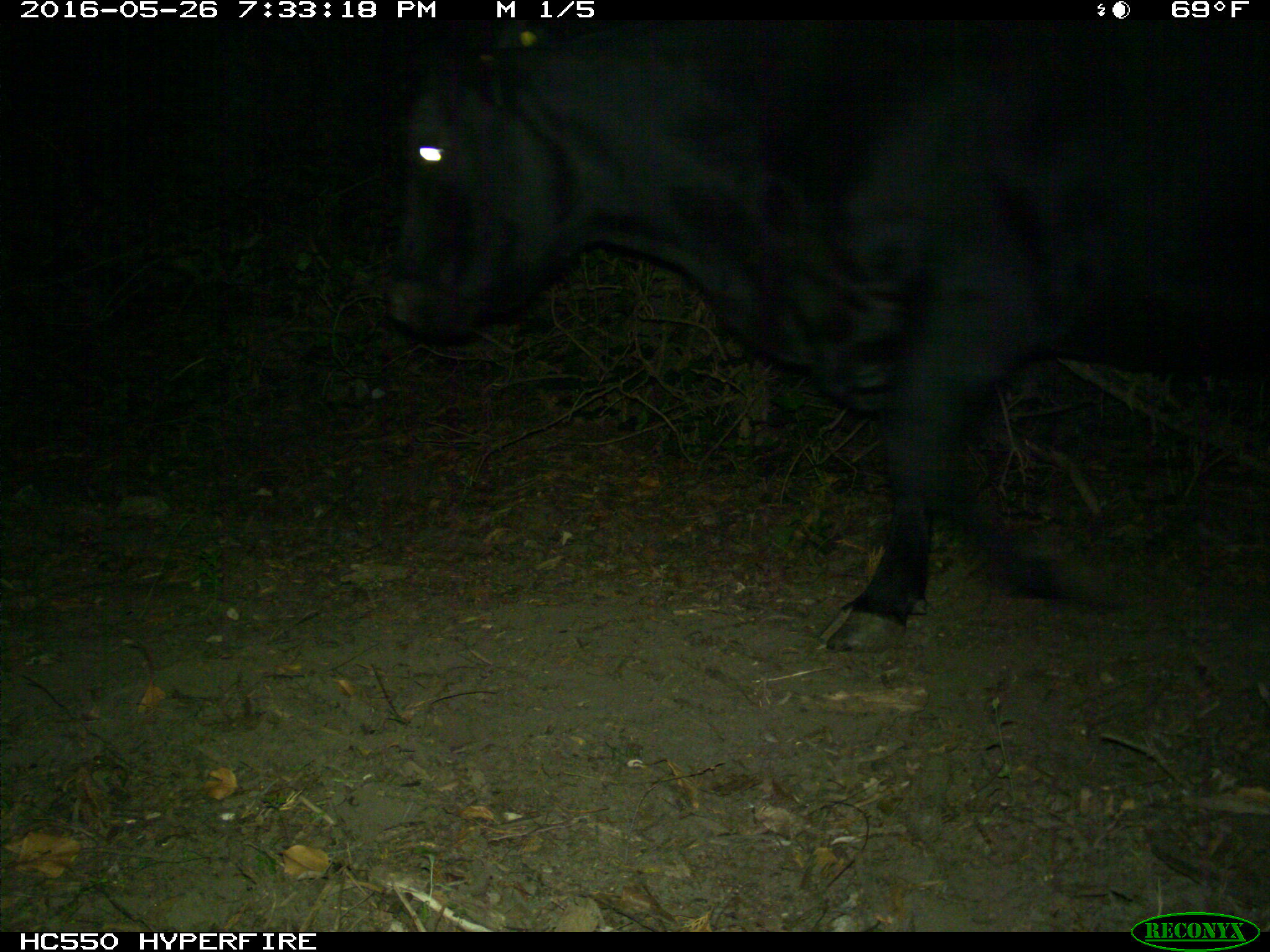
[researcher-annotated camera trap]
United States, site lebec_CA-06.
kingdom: Animalia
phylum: Chordata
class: Mammalia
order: Artiodactyla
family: Bovidae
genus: Bos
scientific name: Bos taurus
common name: domestic cow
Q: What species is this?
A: Bos taurus (domestic cow).